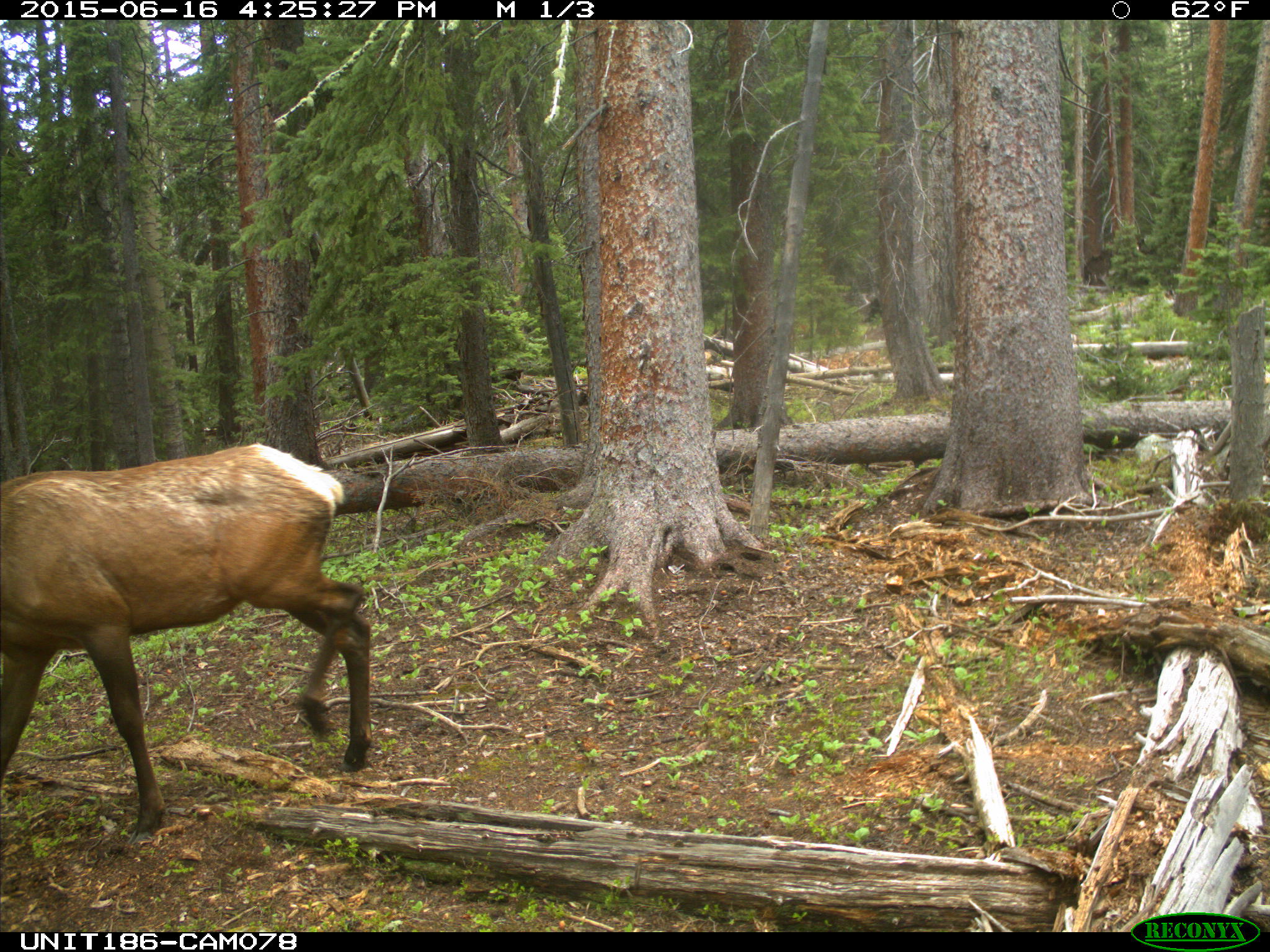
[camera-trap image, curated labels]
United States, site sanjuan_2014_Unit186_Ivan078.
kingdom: Animalia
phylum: Chordata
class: Mammalia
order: Artiodactyla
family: Cervidae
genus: Cervus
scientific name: Cervus elaphus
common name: red deer